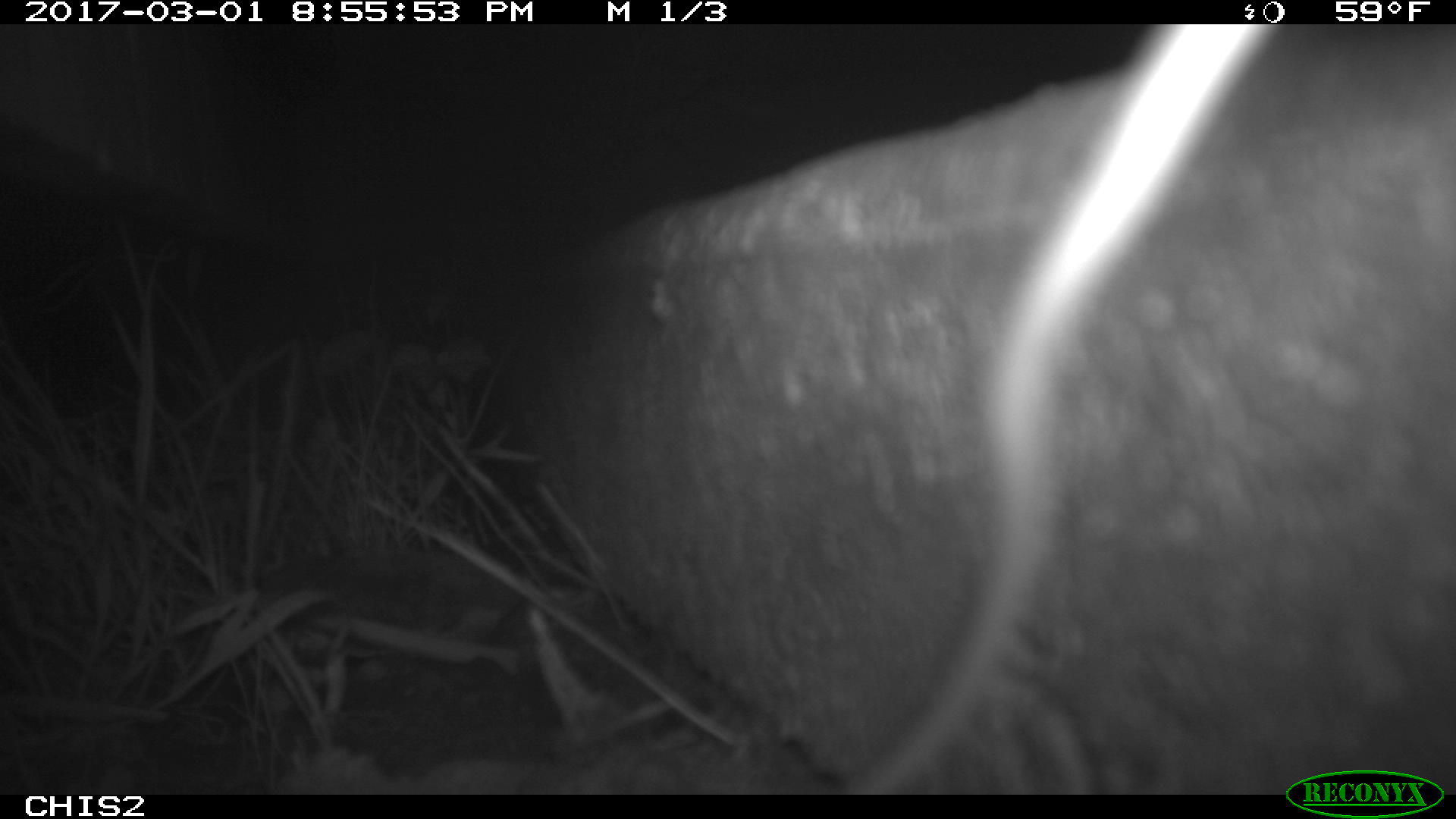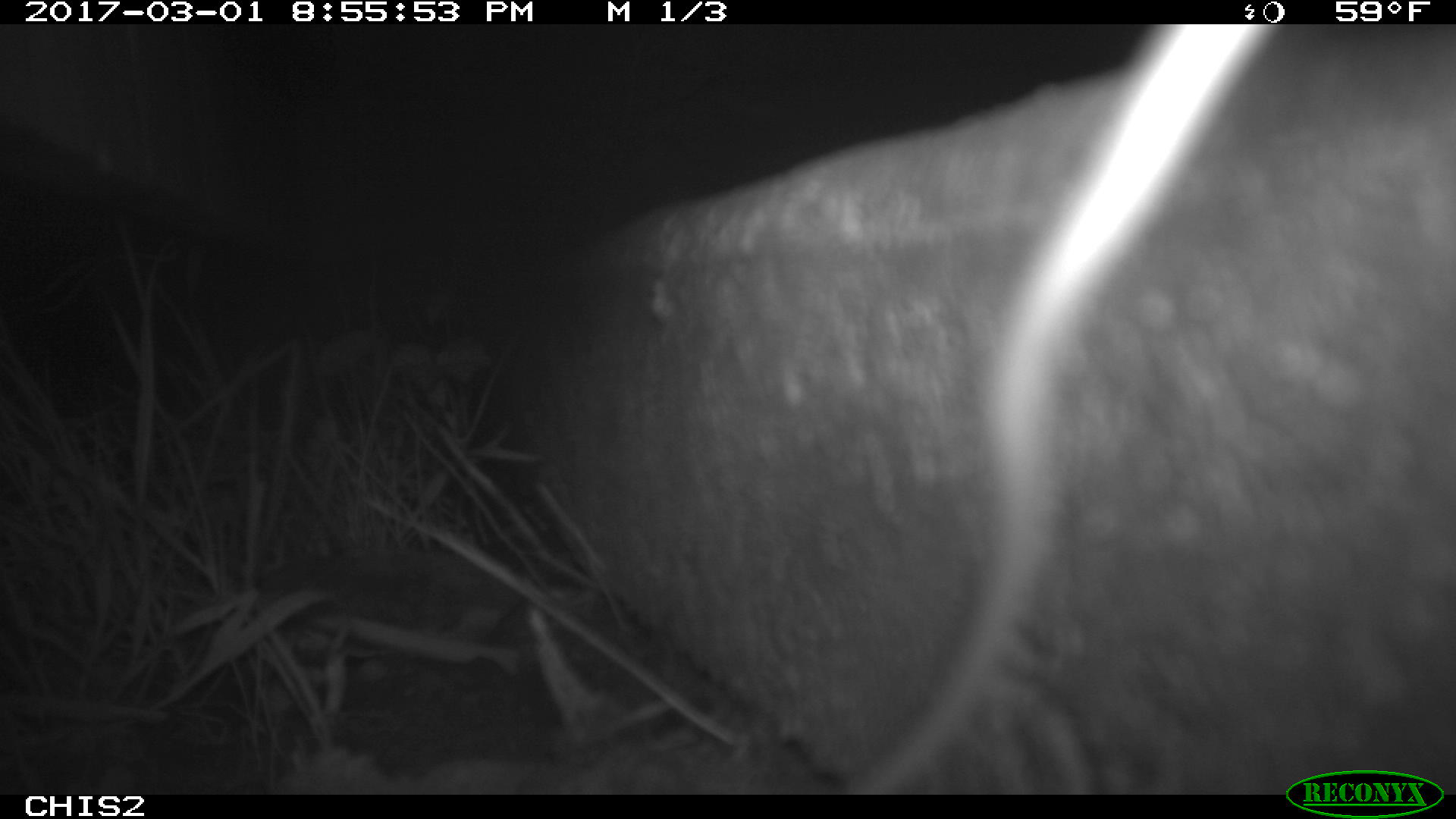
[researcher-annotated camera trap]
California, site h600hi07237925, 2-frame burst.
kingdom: Animalia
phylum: Chordata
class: Mammalia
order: Rodentia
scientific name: Rodentia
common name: rodent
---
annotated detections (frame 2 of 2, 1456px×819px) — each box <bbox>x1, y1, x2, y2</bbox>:
rodent: <bbox>869, 24, 1273, 792</bbox>